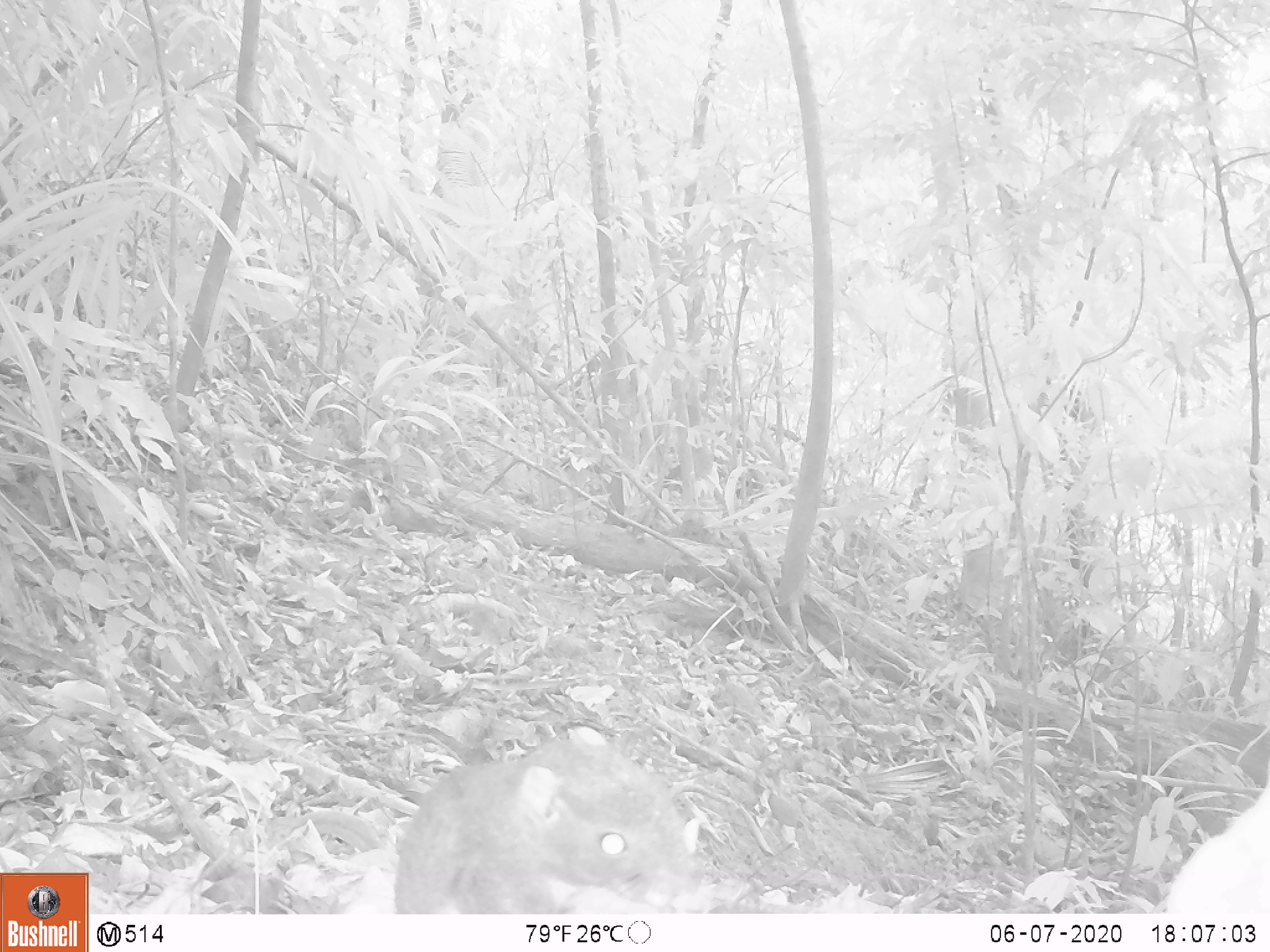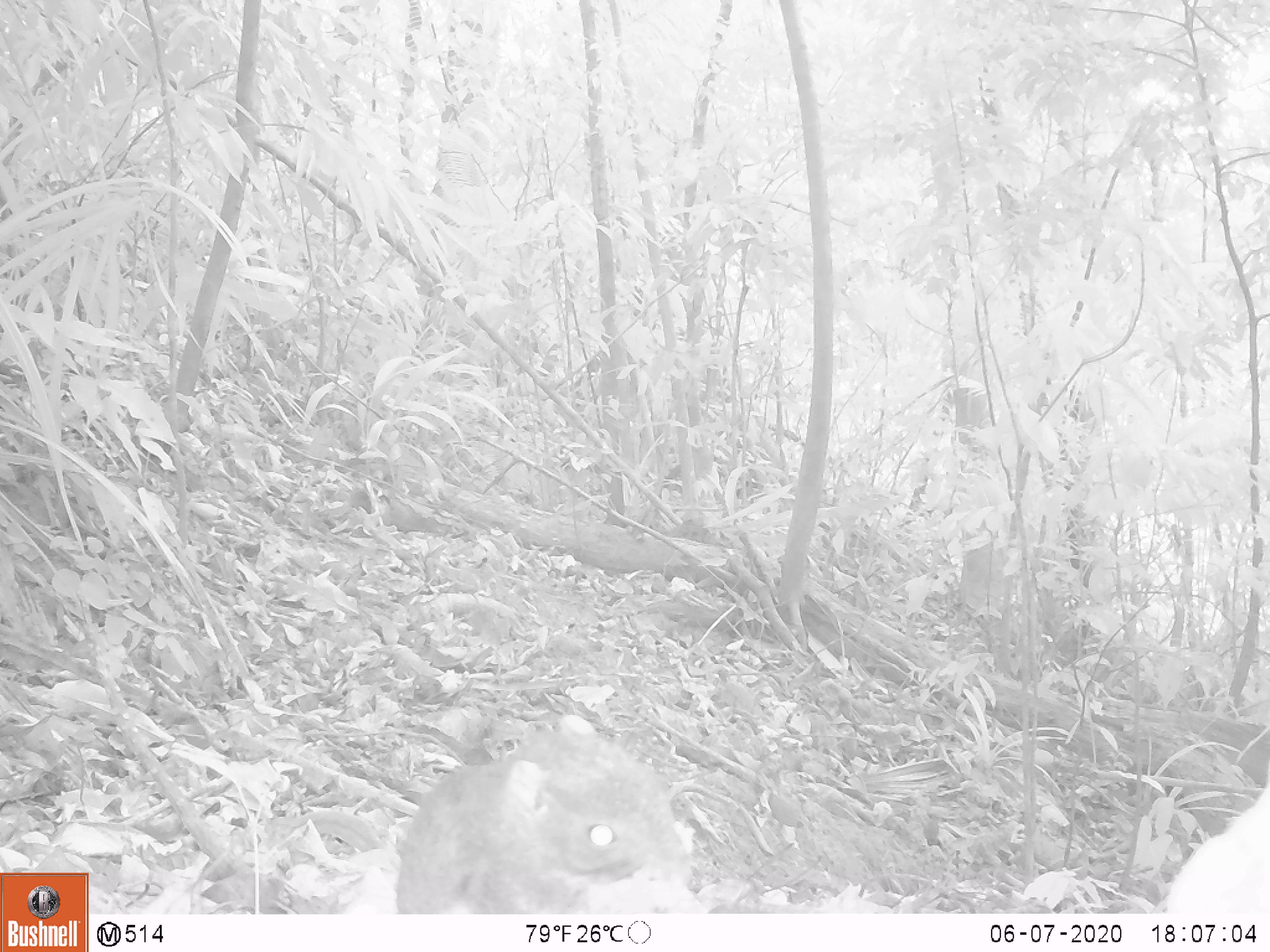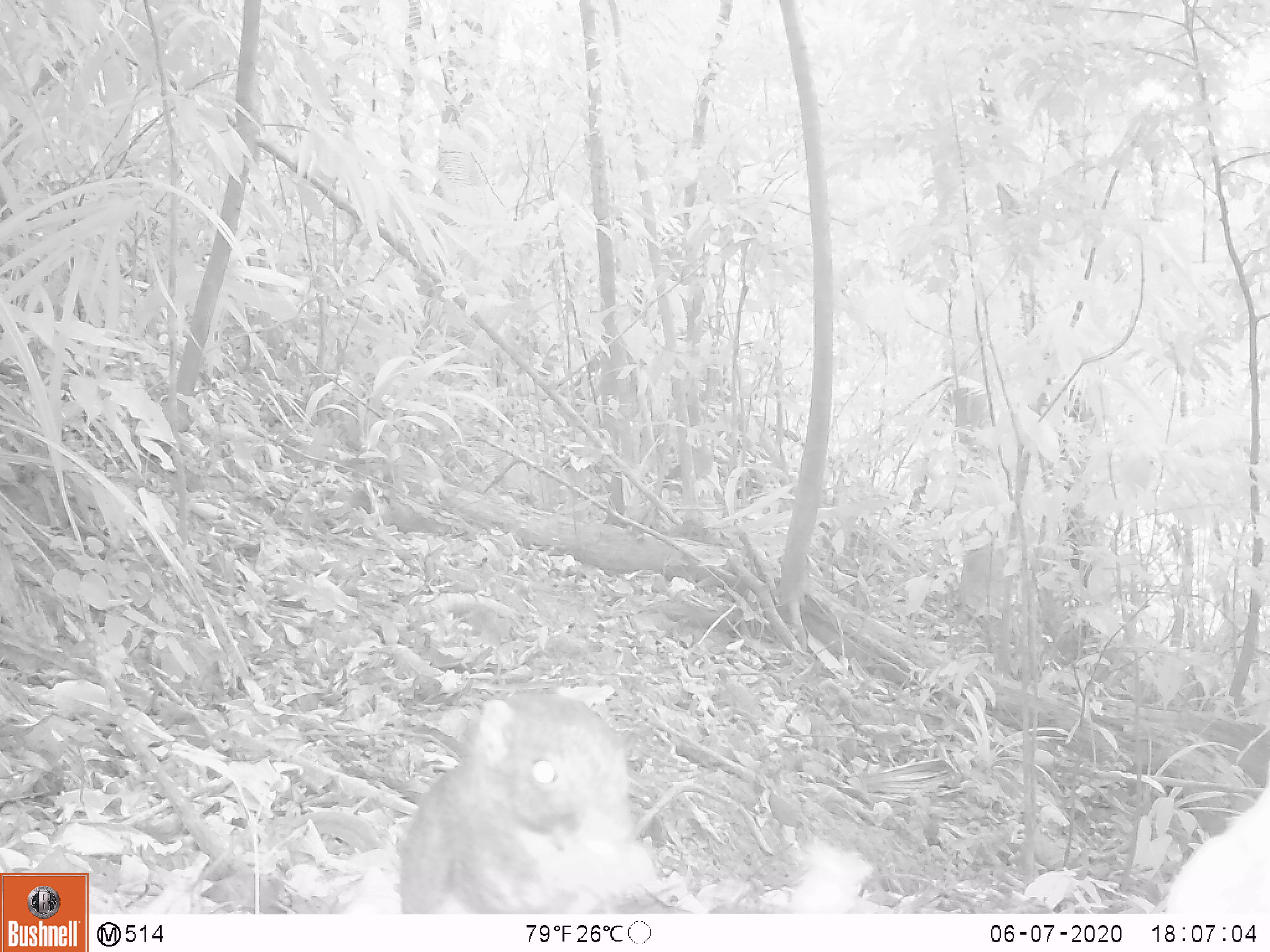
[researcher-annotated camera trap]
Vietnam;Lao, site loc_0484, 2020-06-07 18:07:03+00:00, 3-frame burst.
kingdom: Animalia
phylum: Chordata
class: Mammalia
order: Rodentia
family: Sciuridae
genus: Callosciurus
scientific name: Callosciurus erythraeus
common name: pallas's squirrel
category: pallass squirrel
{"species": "pallass squirrel (pallas's squirrel) (Callosciurus erythraeus)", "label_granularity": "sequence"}